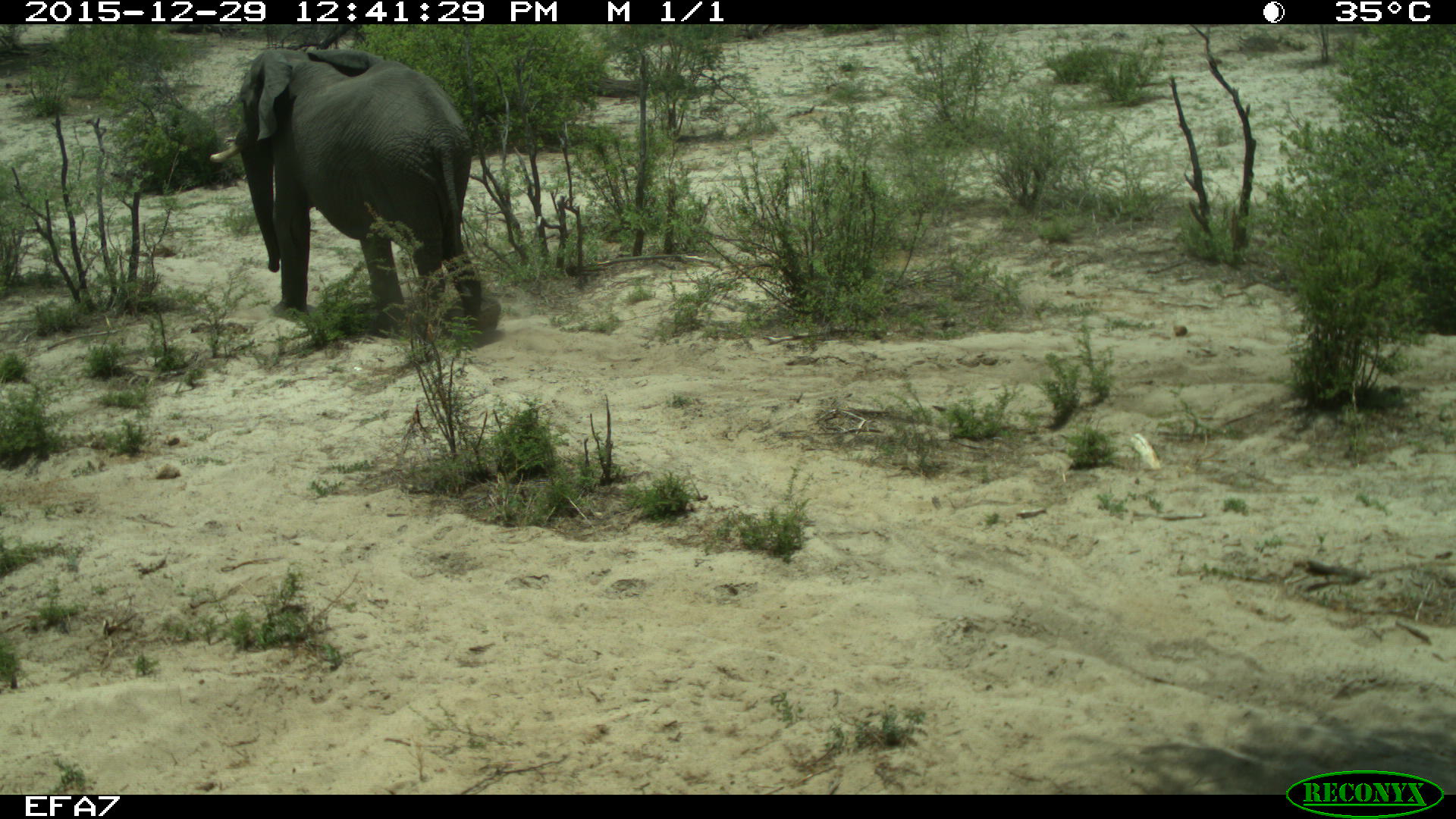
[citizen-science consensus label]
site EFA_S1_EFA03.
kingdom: Animalia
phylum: Chordata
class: Mammalia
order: Proboscidea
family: Elephantidae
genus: Loxodonta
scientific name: Loxodonta africana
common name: african bush elephant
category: elephant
Elephant (african bush elephant) (Loxodonta africana), count 1. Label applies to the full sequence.